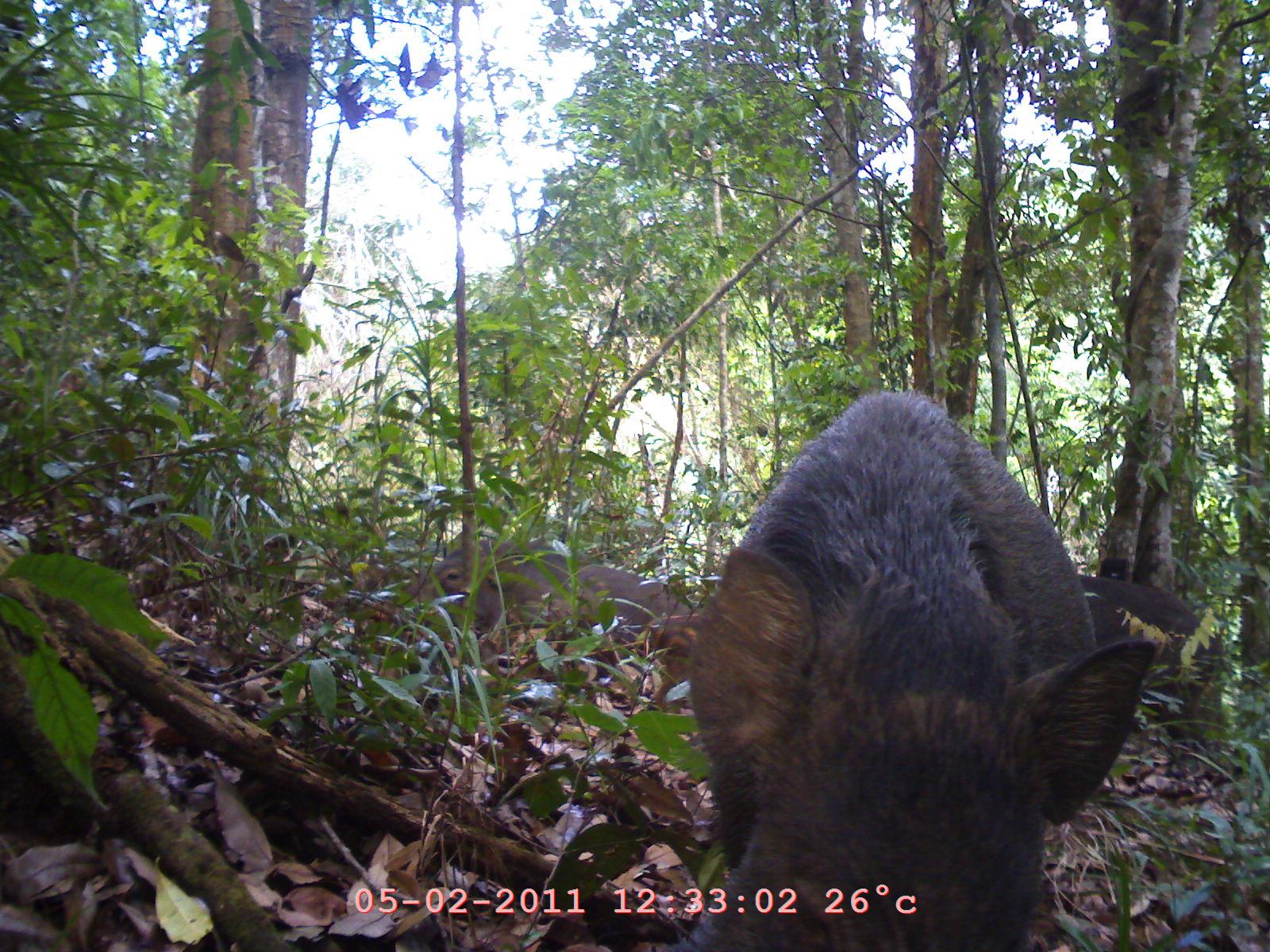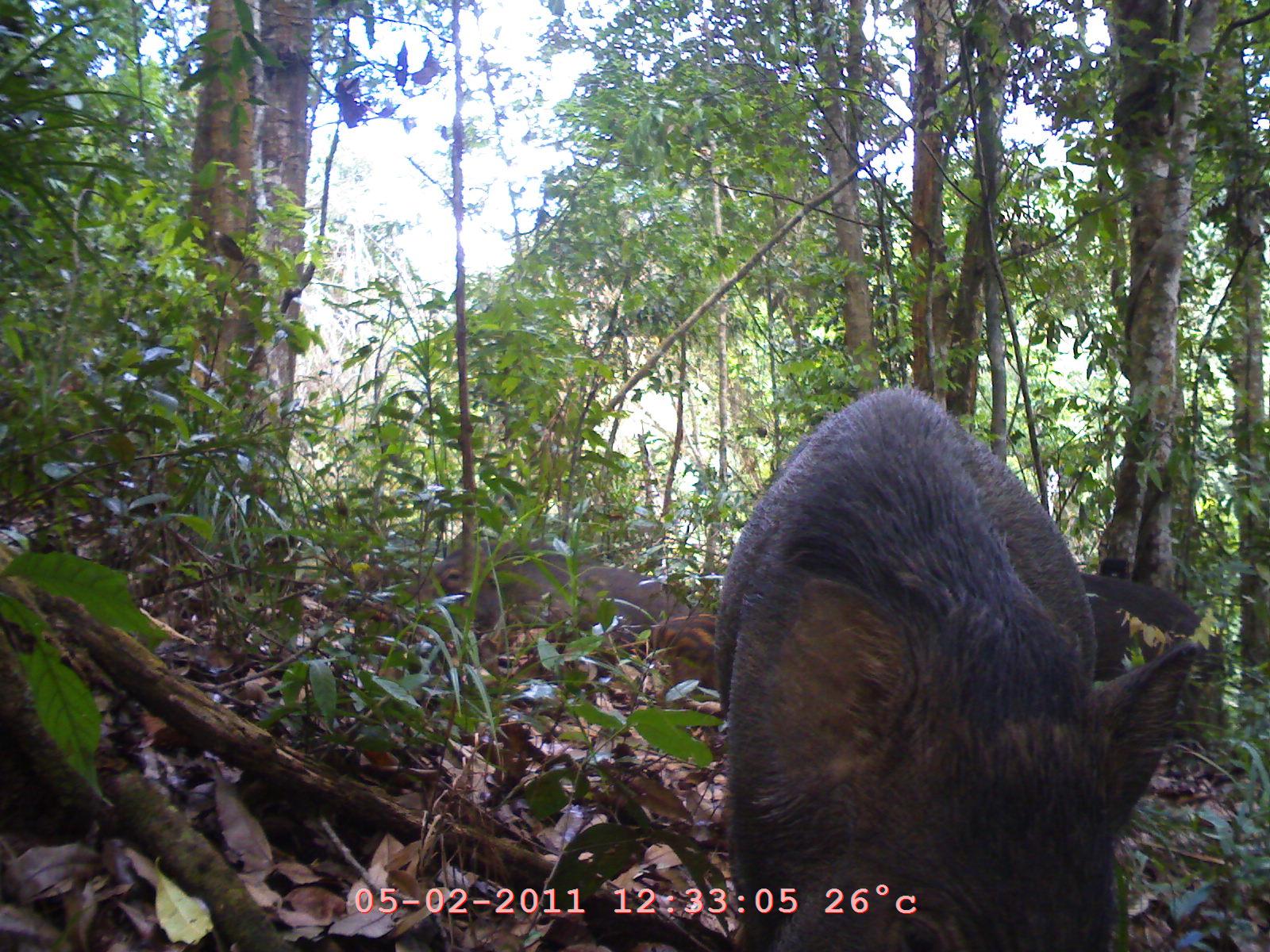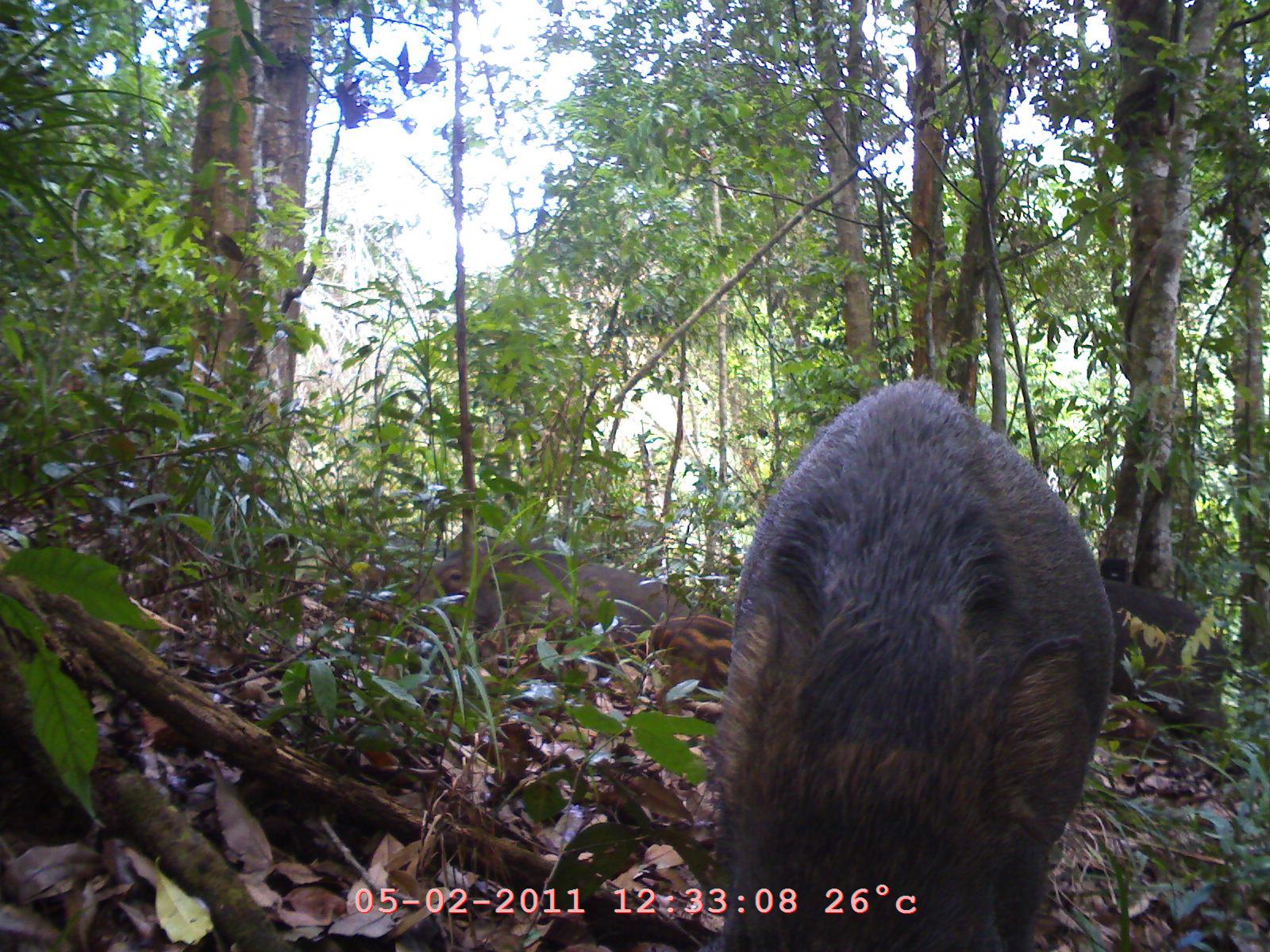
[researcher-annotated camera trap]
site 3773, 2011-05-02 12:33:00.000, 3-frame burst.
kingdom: Animalia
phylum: Chordata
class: Mammalia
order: Artiodactyla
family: Suidae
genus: Sus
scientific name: Sus scrofa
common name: wild boar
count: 4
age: adult